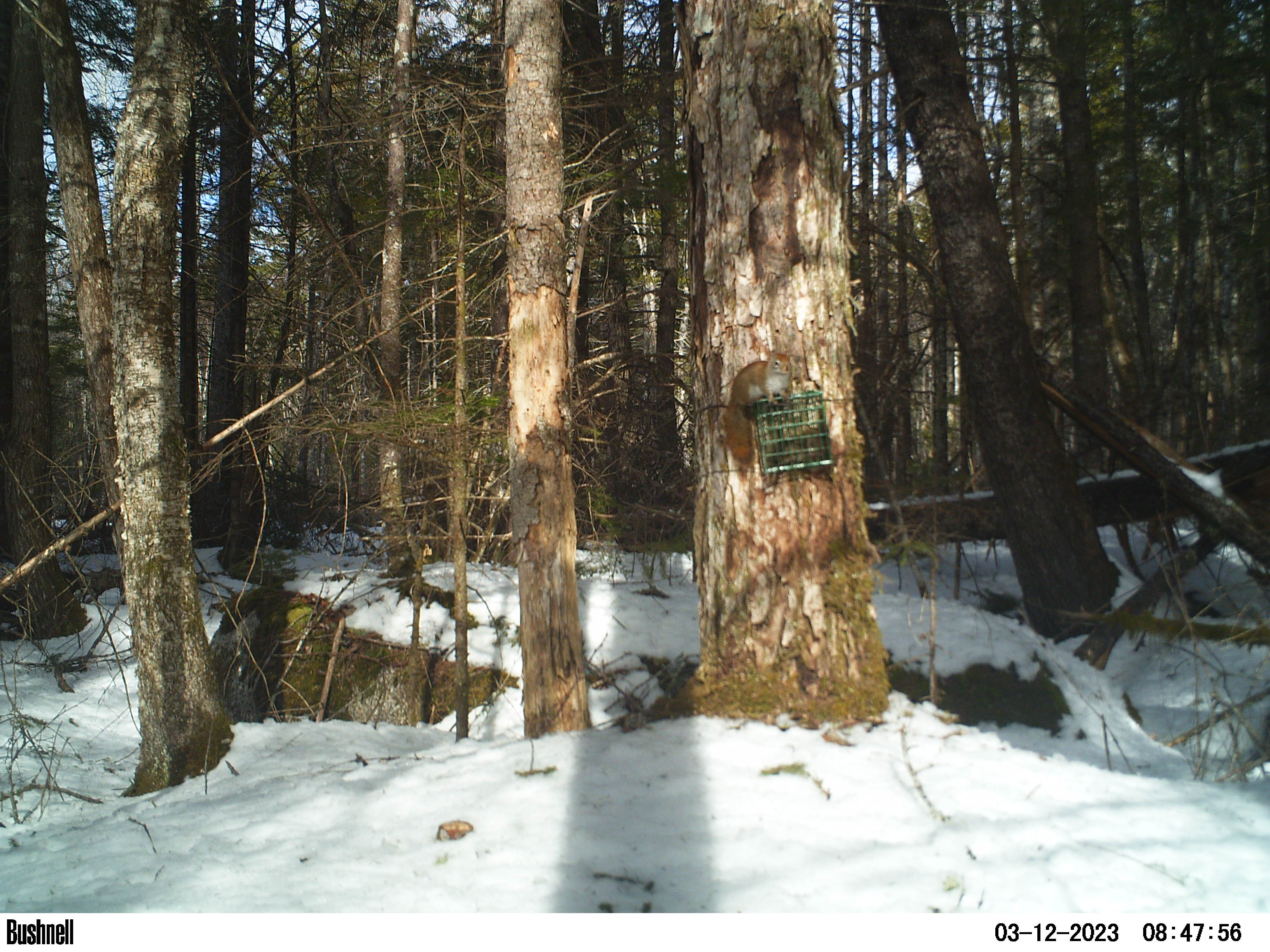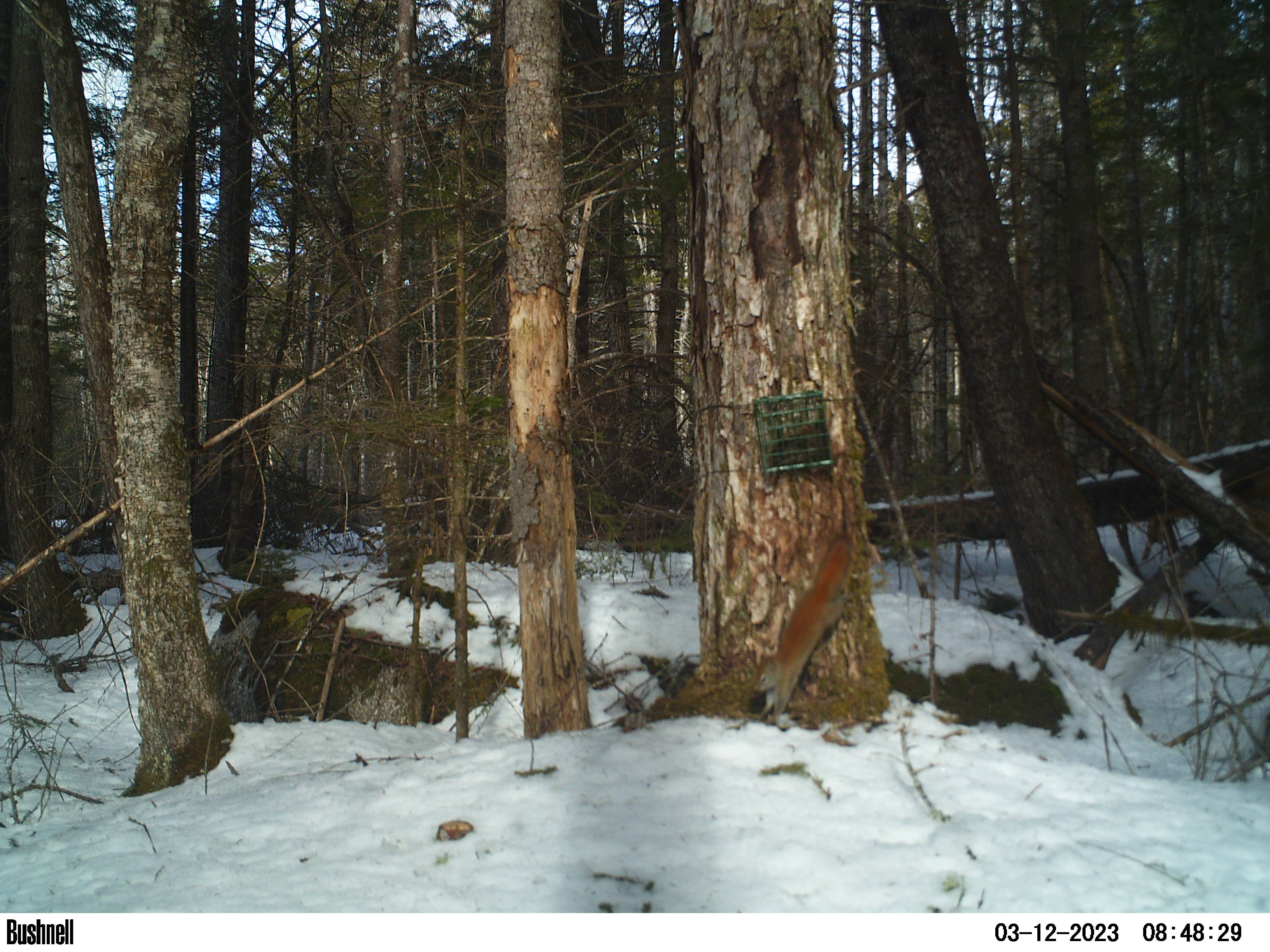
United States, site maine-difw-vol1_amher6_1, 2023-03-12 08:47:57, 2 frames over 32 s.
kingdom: Animalia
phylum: Chordata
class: Mammalia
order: Rodentia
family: Sciuridae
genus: Tamiasciurus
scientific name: Tamiasciurus hudsonicus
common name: red squirrel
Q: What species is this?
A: Red squirrel (Tamiasciurus hudsonicus).